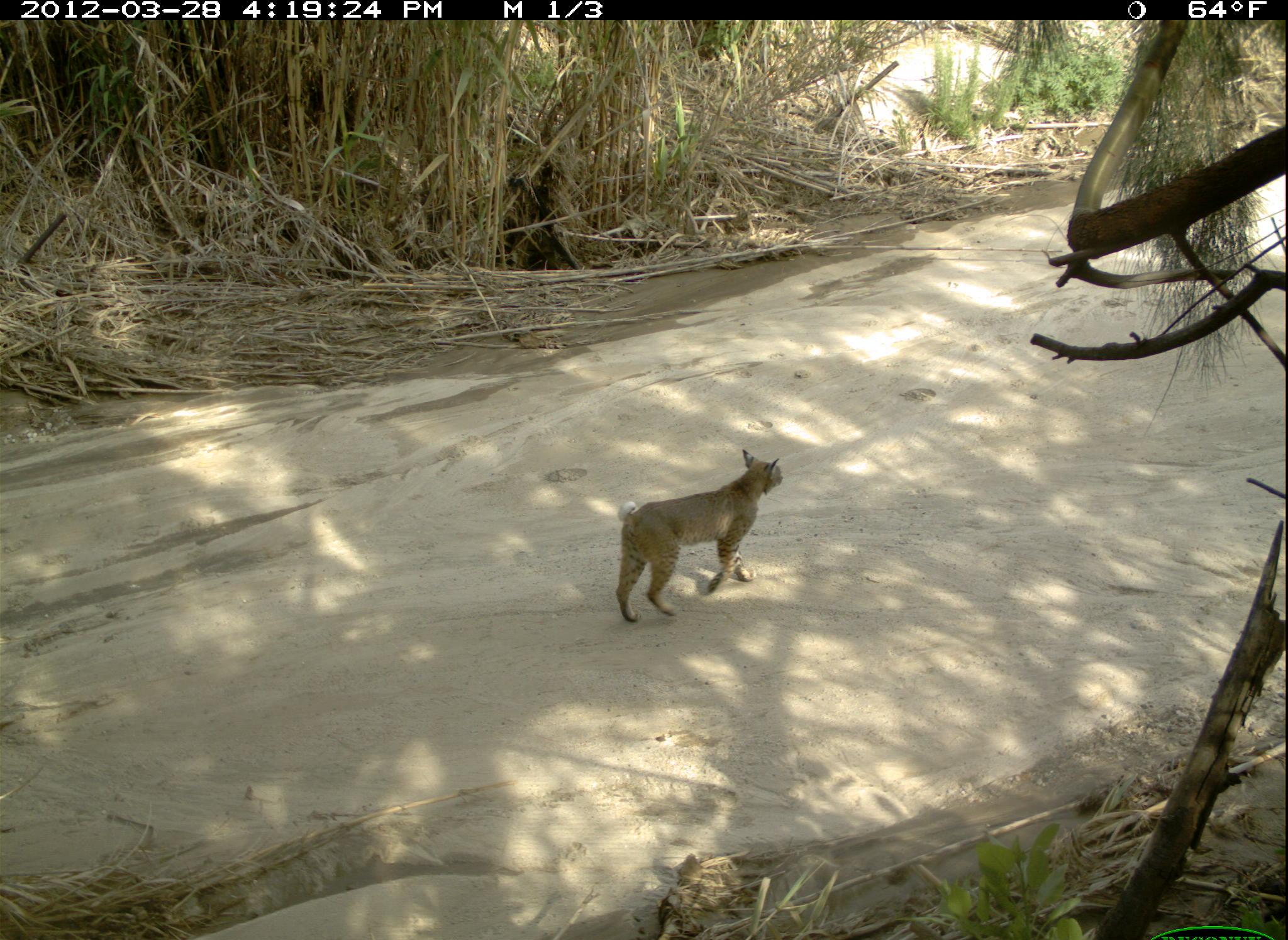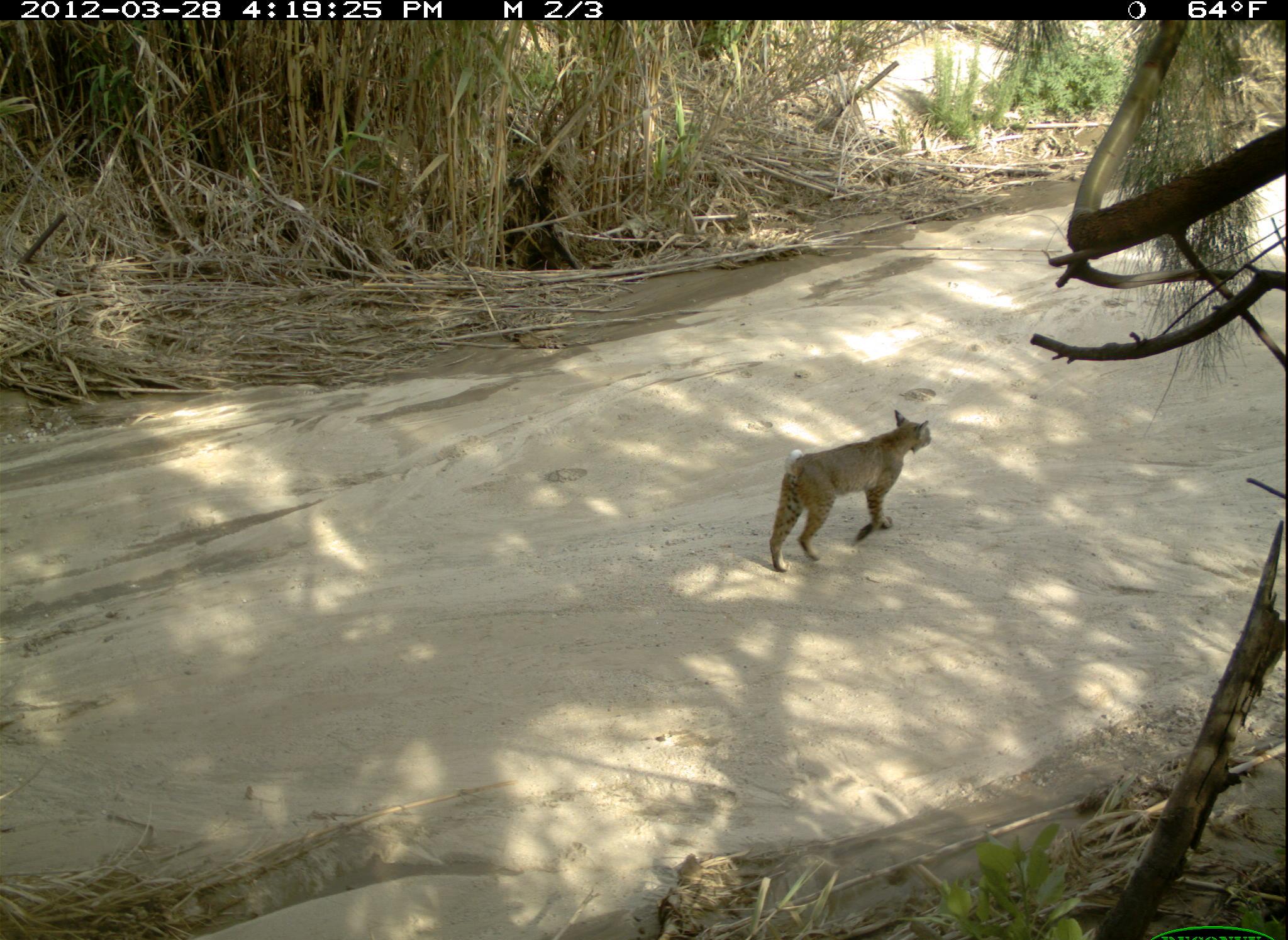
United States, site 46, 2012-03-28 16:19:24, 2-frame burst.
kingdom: Animalia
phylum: Chordata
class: Mammalia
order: Carnivora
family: Felidae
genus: Lynx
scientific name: Lynx rufus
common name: bobcat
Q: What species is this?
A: Bobcat (Lynx rufus).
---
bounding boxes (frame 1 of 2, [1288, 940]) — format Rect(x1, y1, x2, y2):
bobcat: Rect(605, 449, 810, 625)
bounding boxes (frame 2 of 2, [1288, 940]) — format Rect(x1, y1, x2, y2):
bobcat: Rect(757, 403, 939, 580)